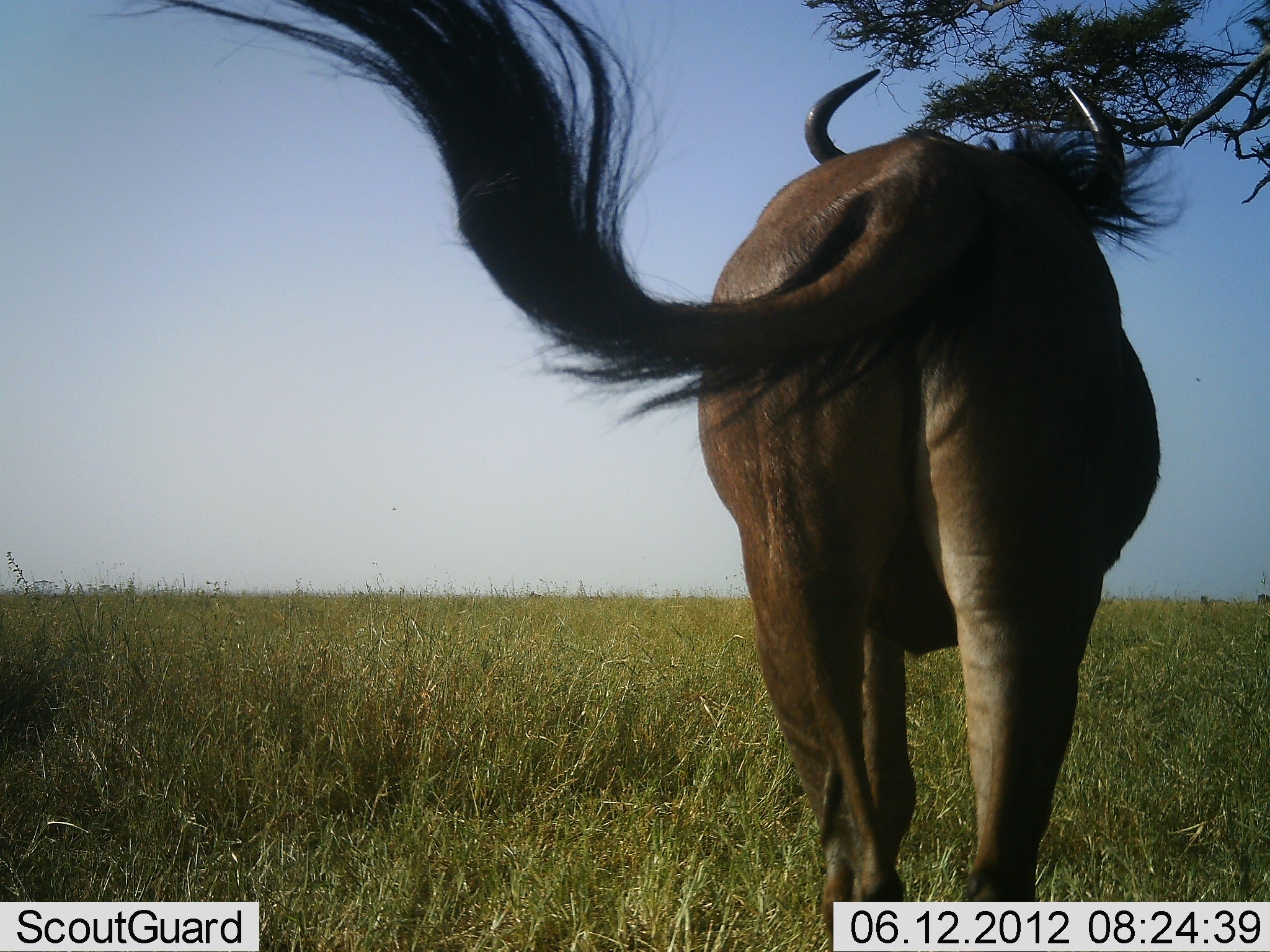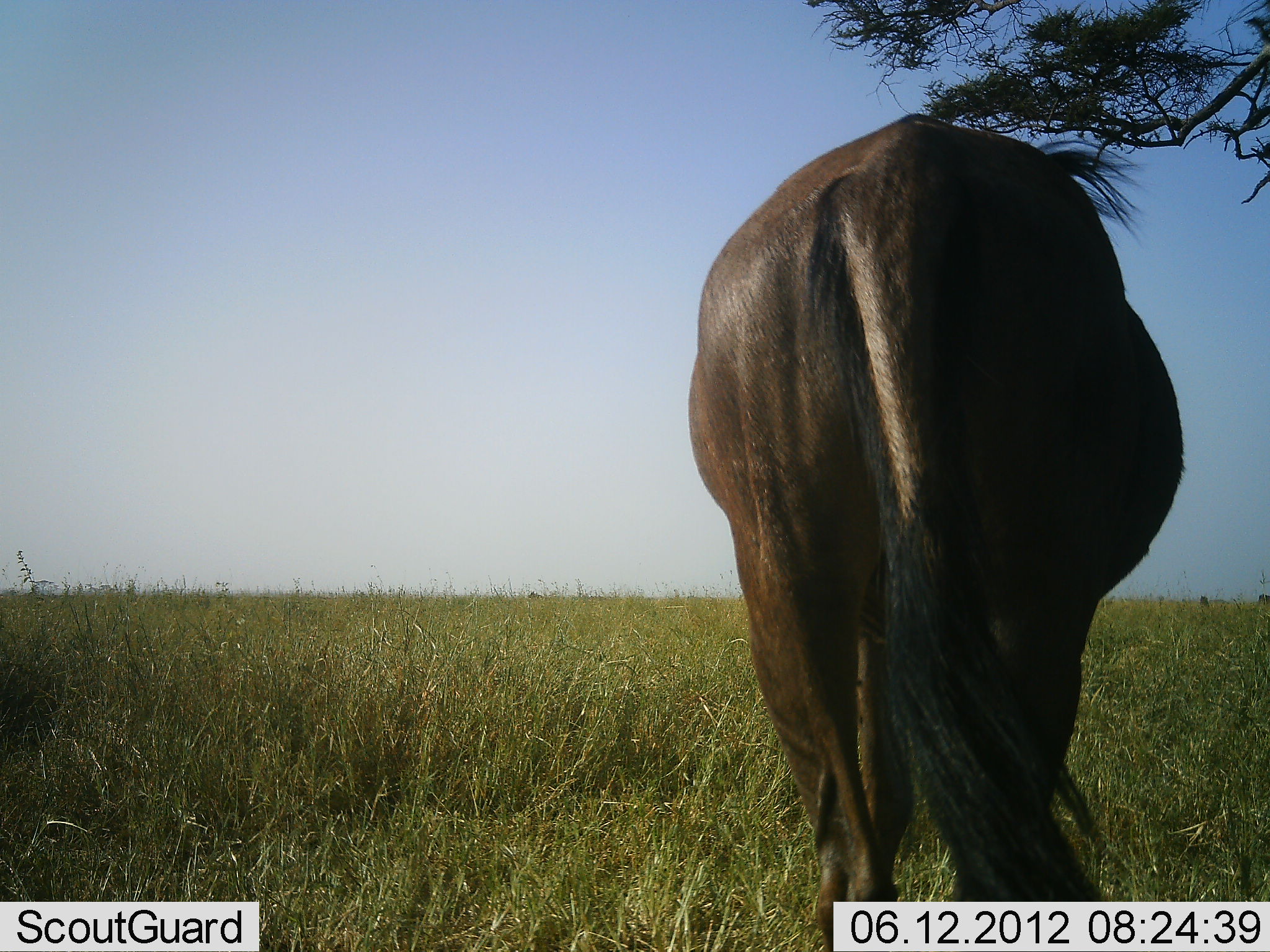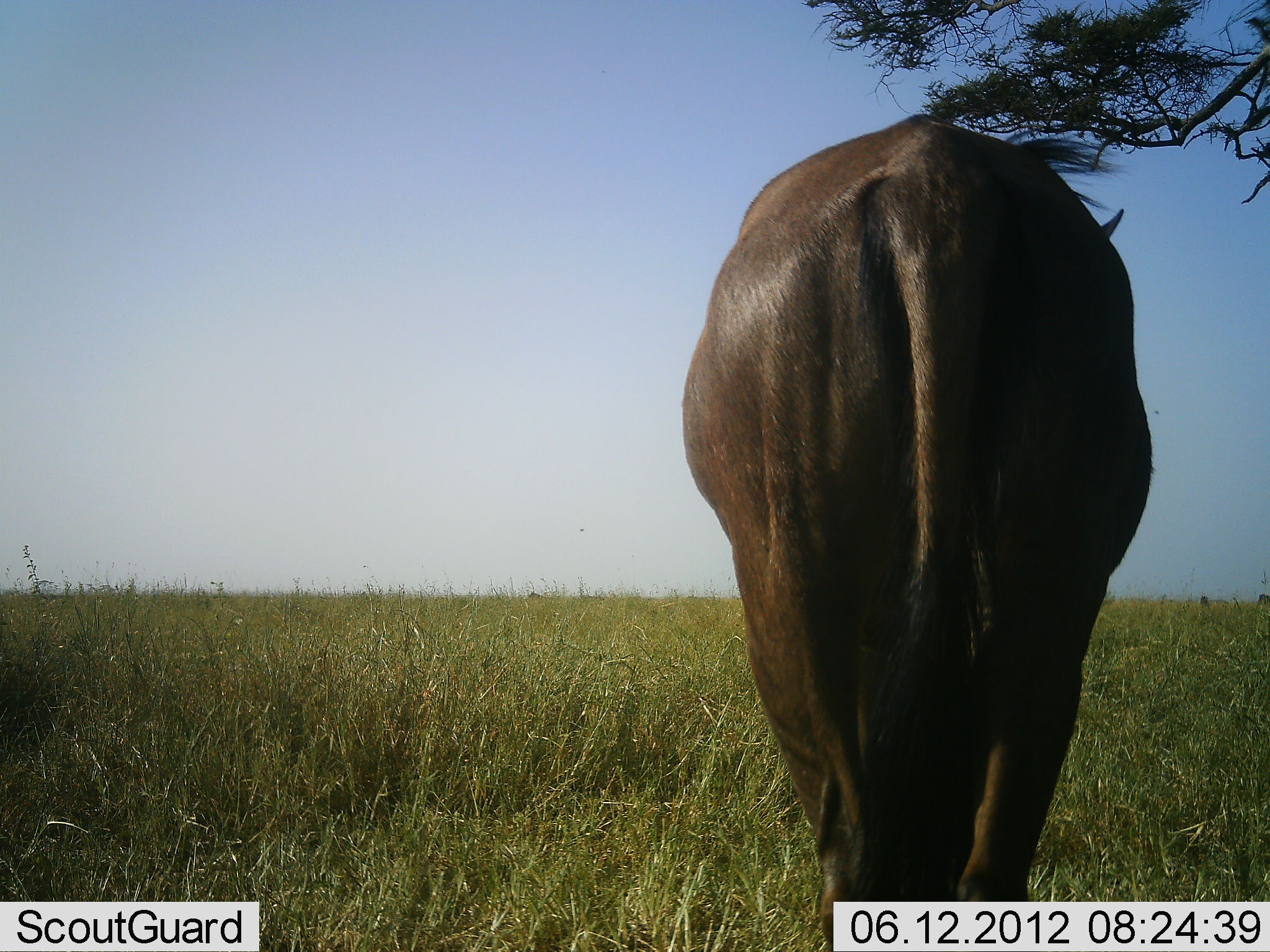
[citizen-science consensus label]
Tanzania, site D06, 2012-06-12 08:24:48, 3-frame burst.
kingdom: Animalia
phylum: Chordata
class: Mammalia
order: Artiodactyla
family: Bovidae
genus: Connochaetes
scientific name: Connochaetes taurinus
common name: blue wildebeest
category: wildebeest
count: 1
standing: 100%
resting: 0%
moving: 0%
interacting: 0%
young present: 0%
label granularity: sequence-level